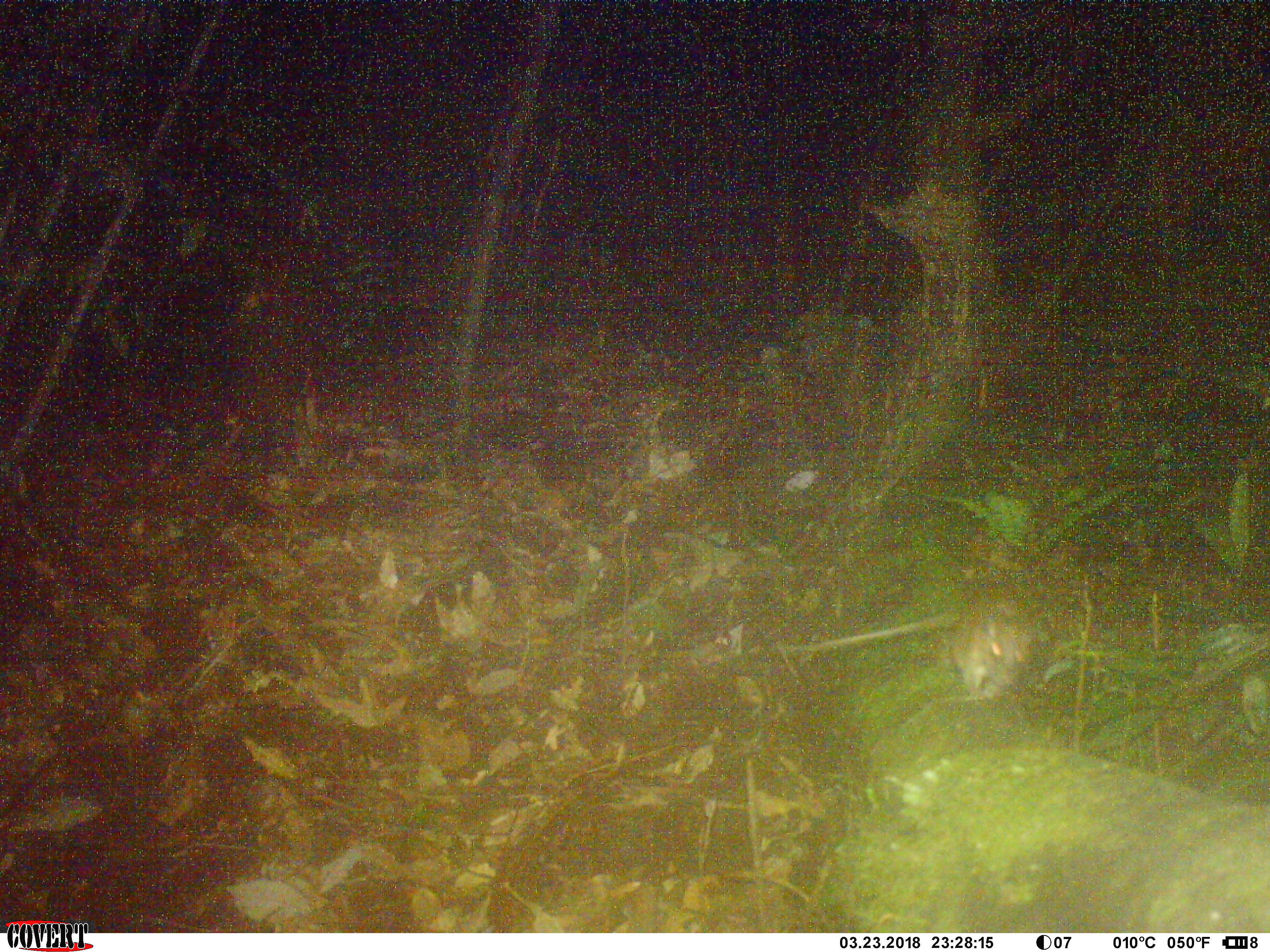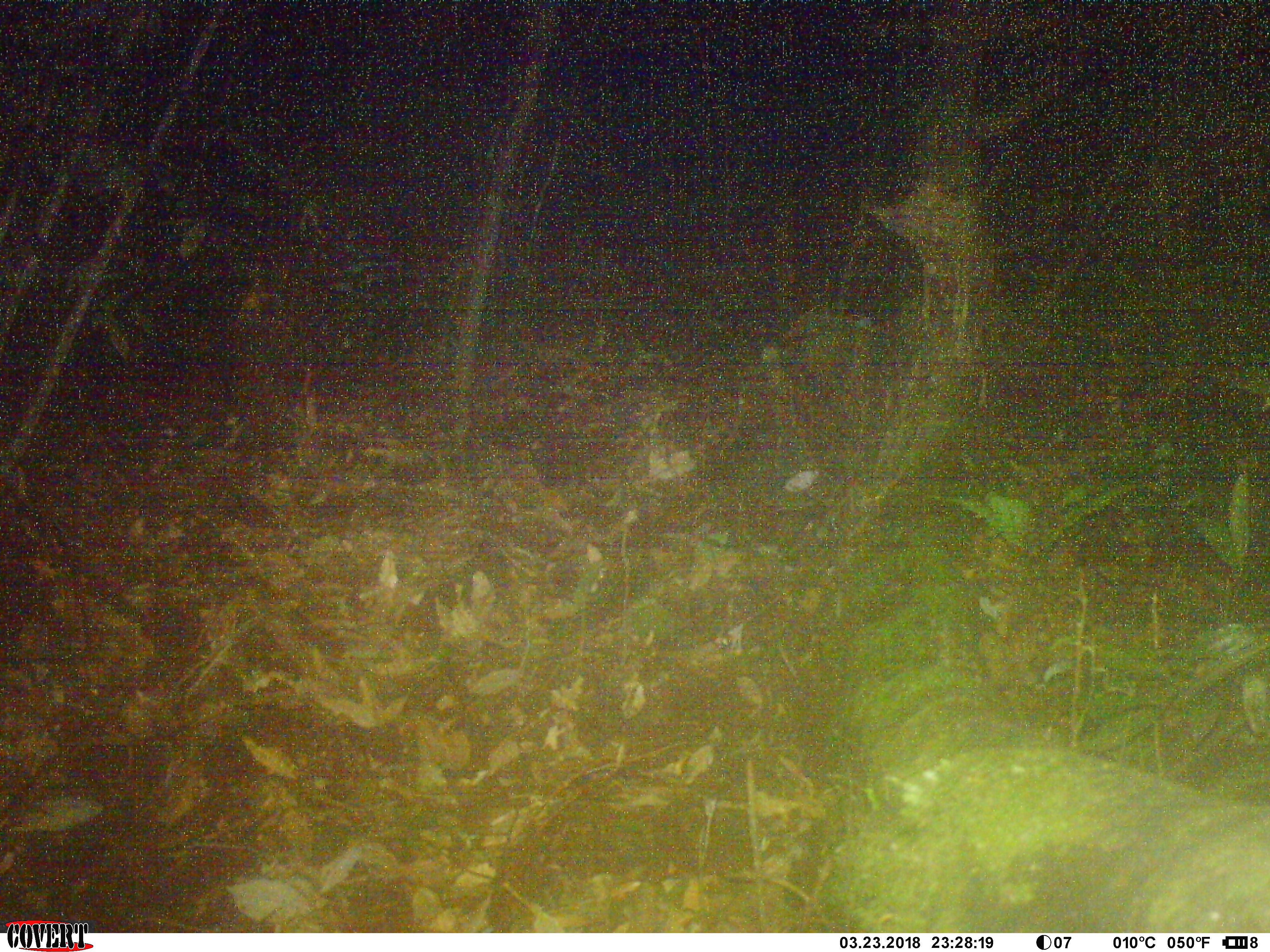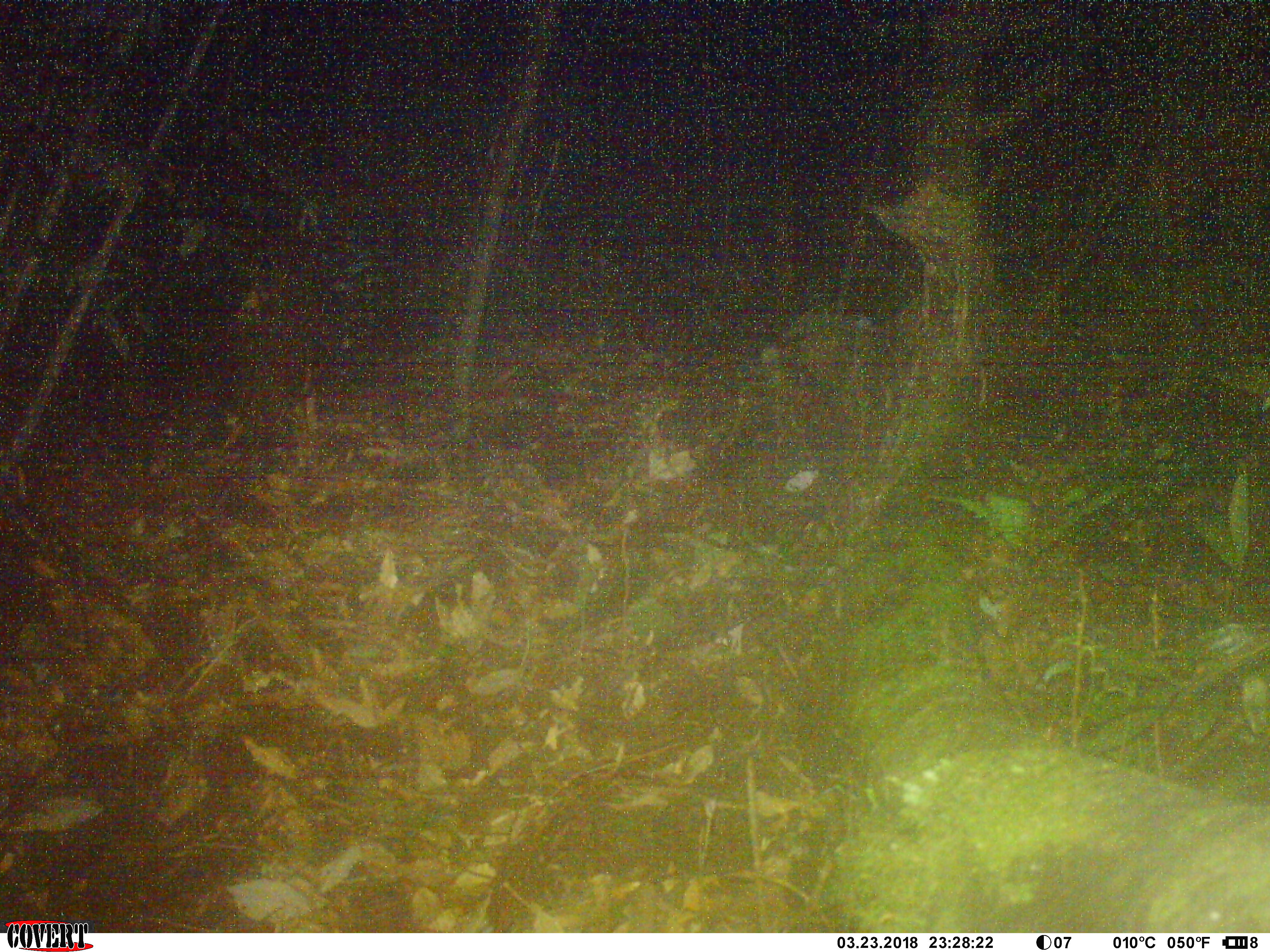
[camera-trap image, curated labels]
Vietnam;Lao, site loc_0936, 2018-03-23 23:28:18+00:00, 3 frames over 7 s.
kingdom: Animalia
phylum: Chordata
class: Mammalia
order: Rodentia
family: Muridae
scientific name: Muridae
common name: old-world mice and rats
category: unidentified murid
Unidentified murid (old-world mice and rats) (Muridae). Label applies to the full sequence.